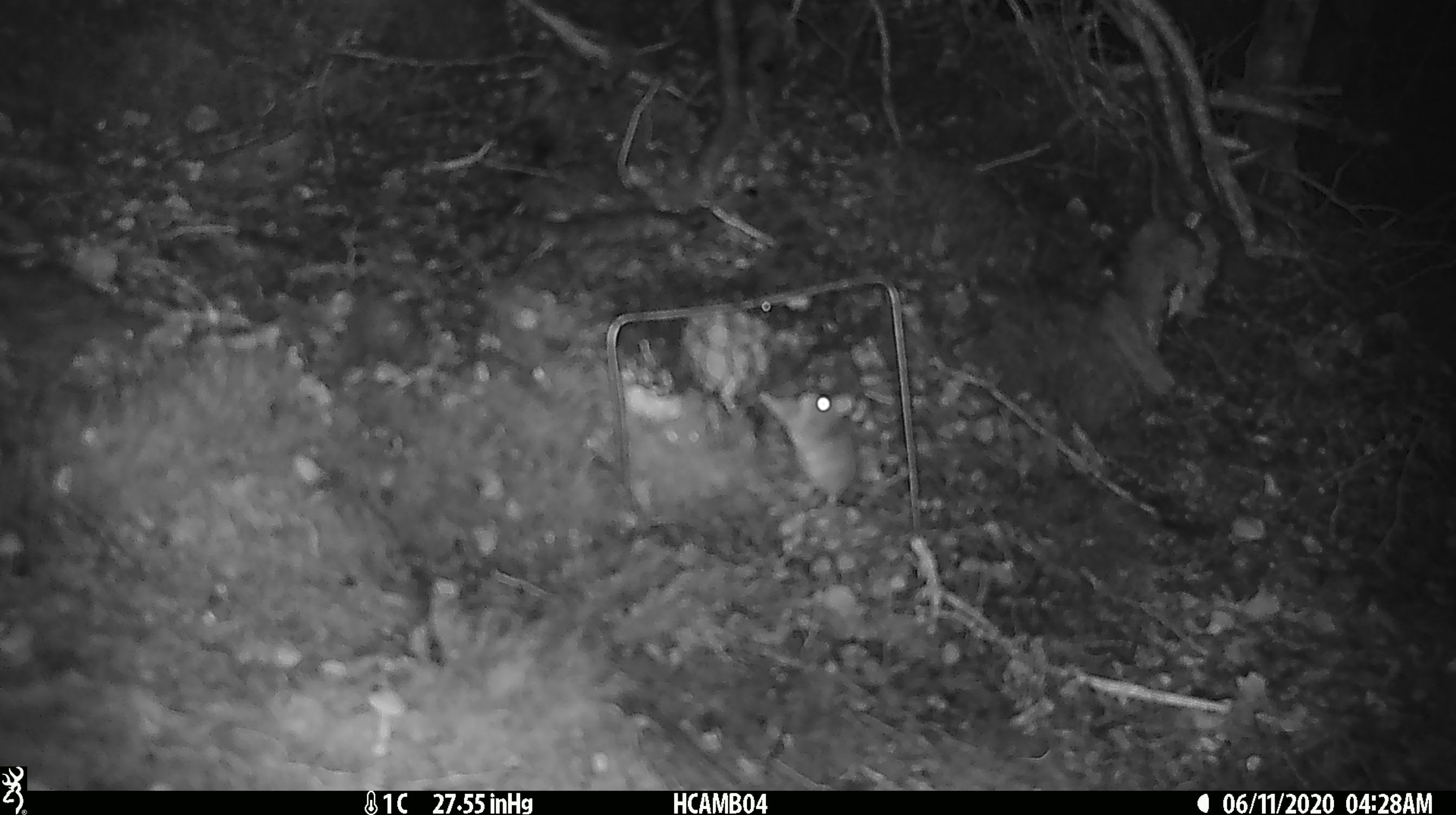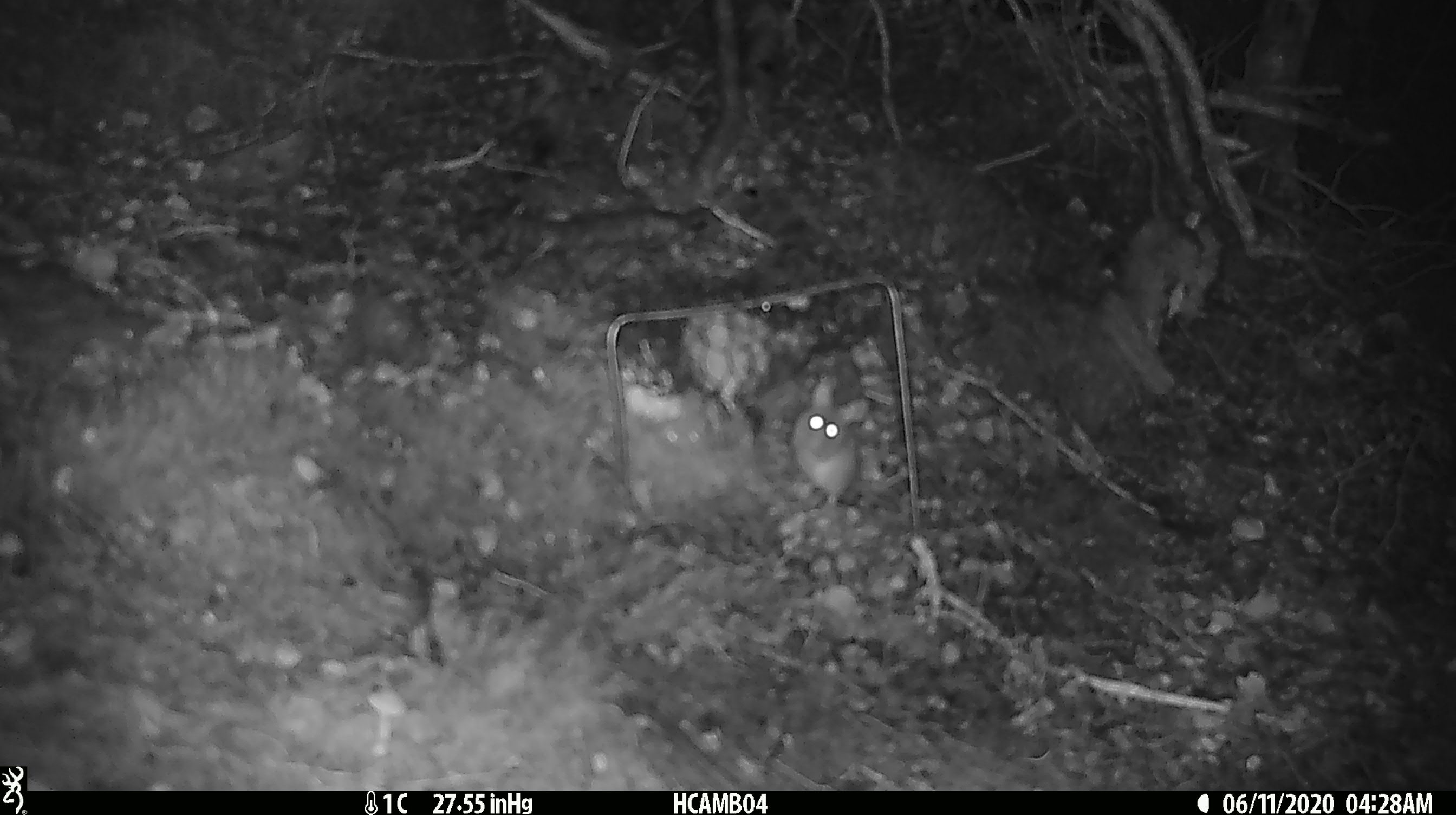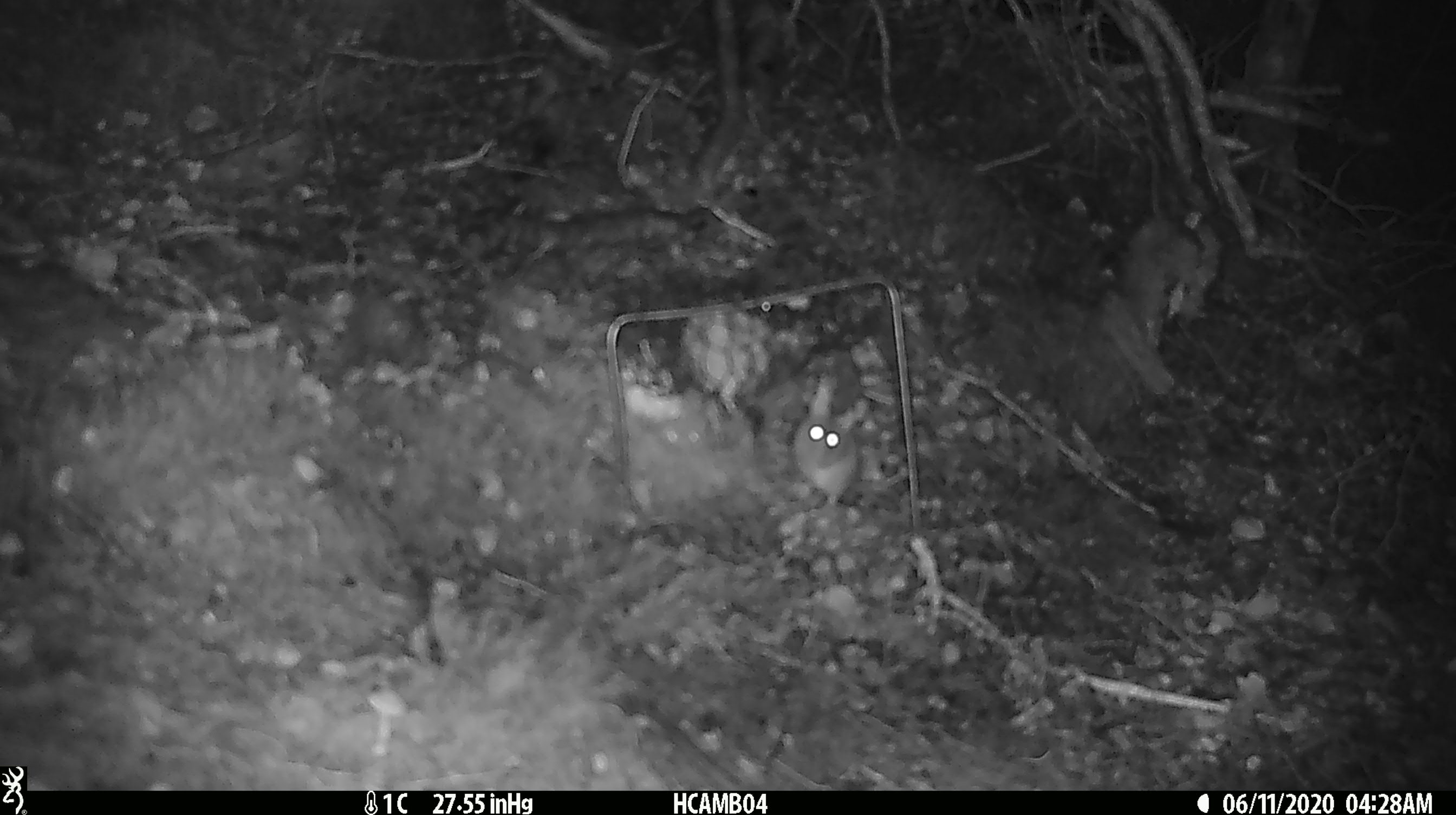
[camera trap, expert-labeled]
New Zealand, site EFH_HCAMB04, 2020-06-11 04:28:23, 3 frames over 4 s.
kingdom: Animalia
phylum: Chordata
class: Mammalia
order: Rodentia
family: Muridae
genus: Mus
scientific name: Mus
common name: mouse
Mouse (Mus).